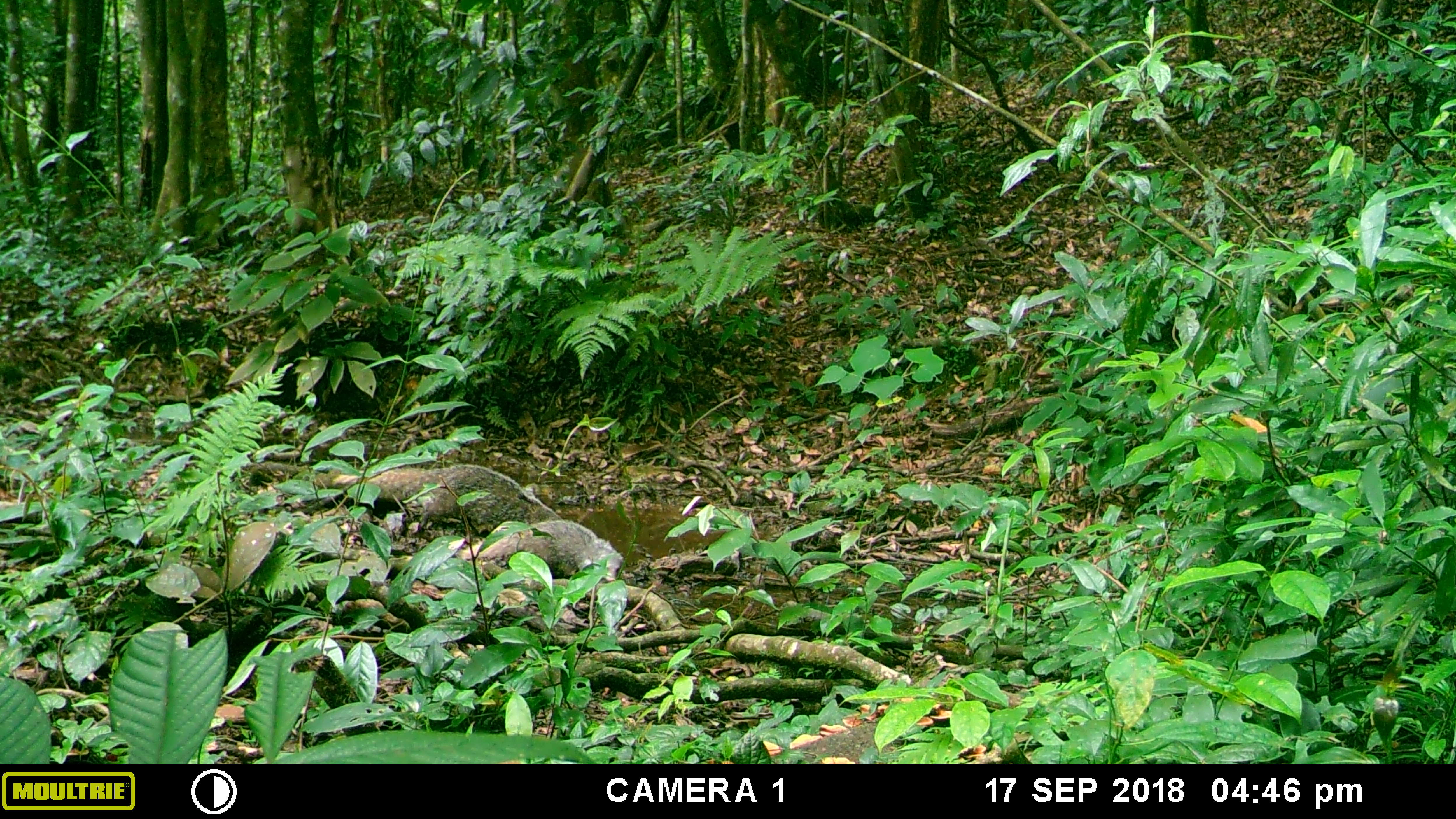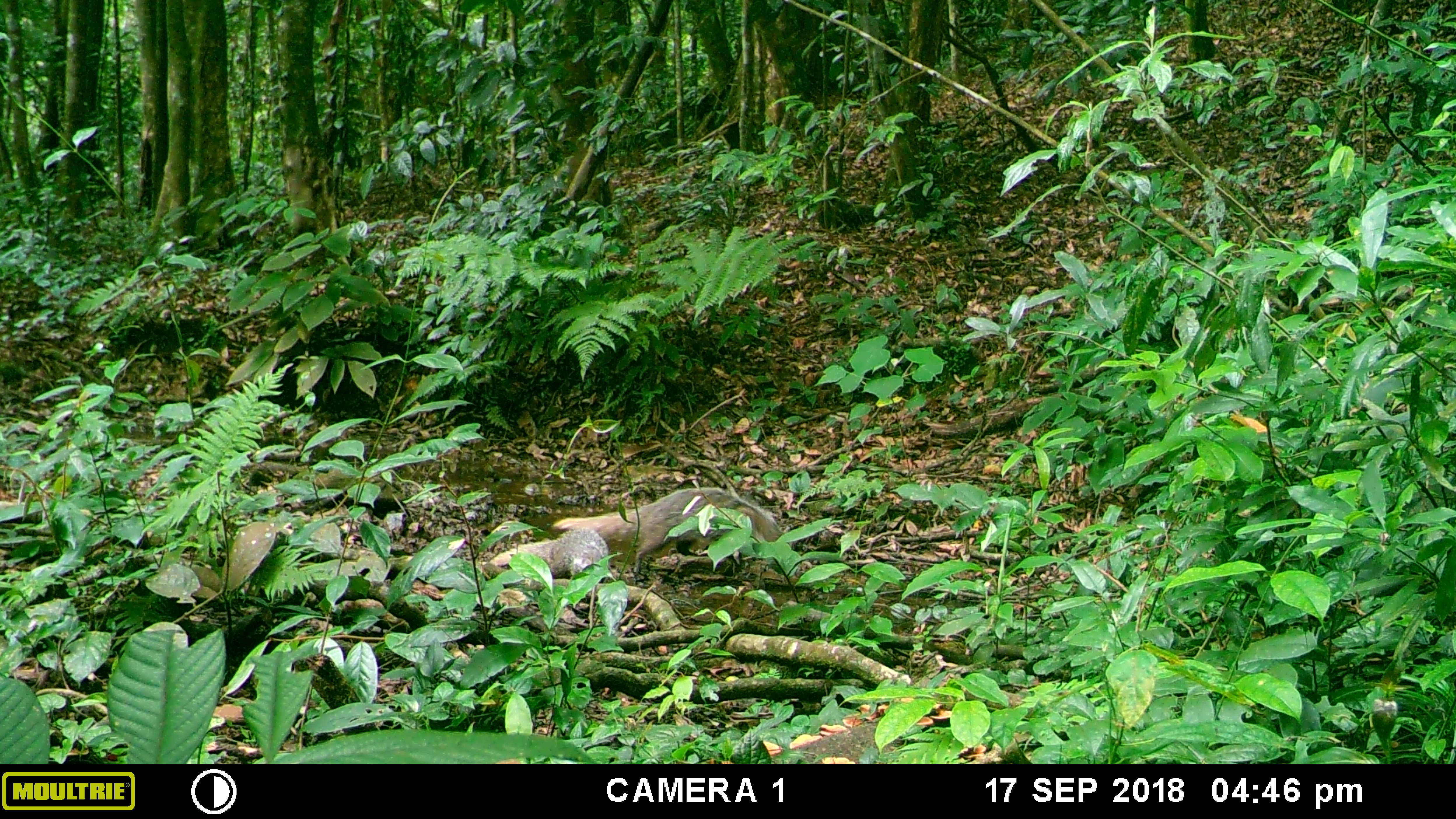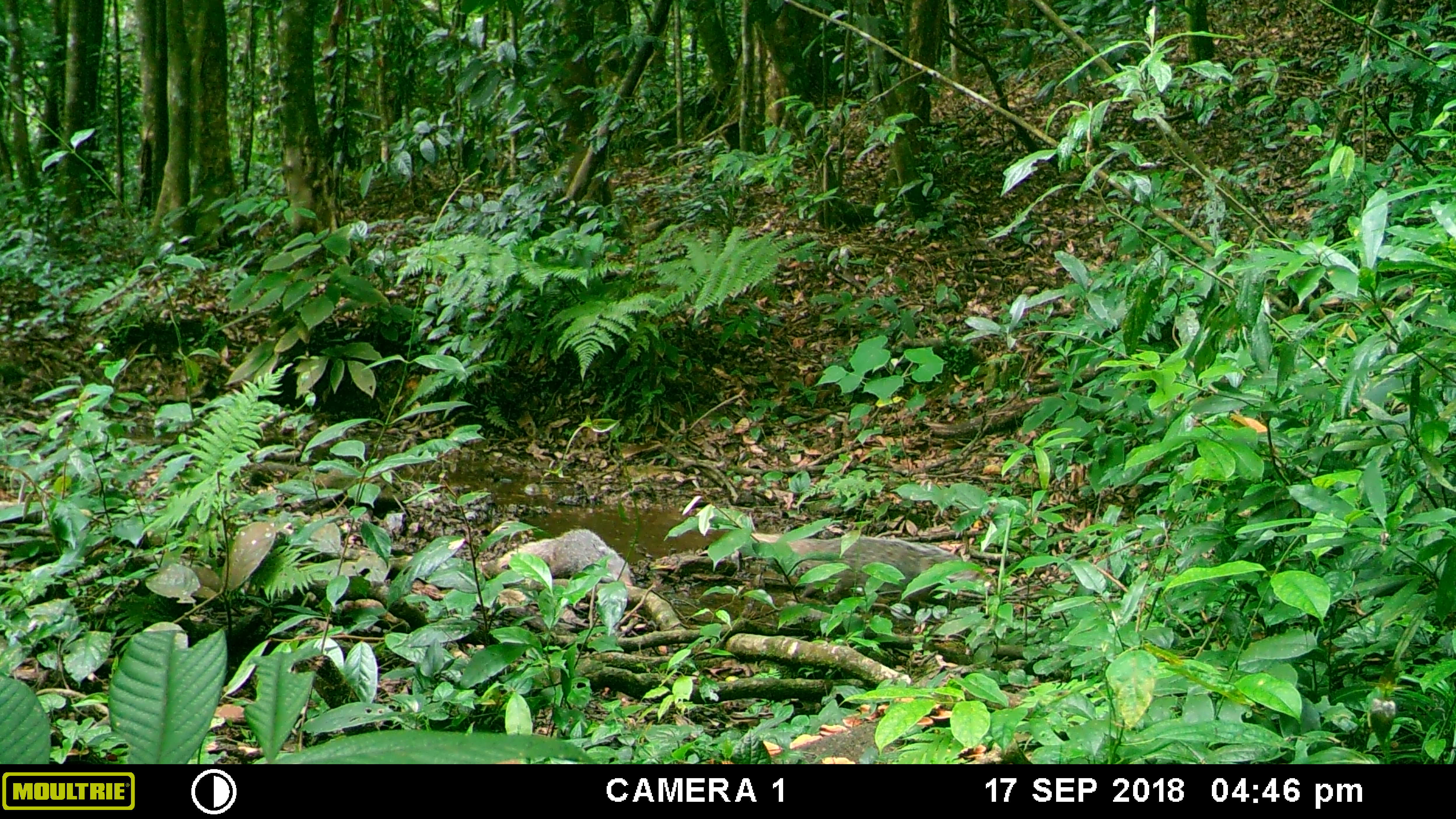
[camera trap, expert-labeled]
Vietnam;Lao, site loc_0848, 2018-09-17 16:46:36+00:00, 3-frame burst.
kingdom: Animalia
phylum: Chordata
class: Mammalia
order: Carnivora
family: Herpestidae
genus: Urva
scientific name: Urva urva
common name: crab-eating mongoose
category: crab eating mongoose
Crab eating mongoose (crab-eating mongoose) (Urva urva). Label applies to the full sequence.